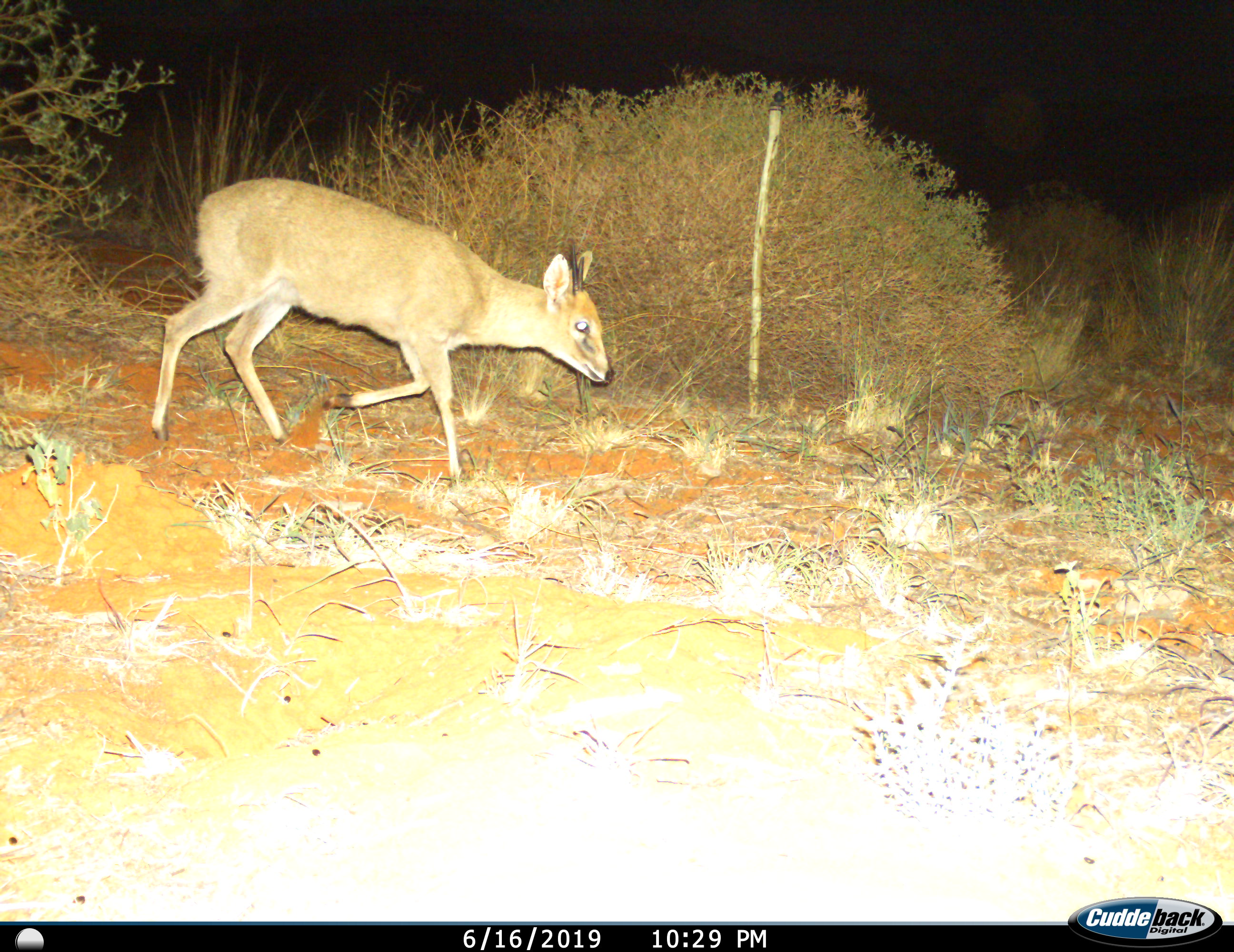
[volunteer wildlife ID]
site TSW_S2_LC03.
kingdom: Animalia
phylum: Chordata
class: Mammalia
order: Artiodactyla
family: Bovidae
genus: Sylvicapra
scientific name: Sylvicapra grimmia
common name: common duiker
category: duikercommongrey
Duikercommongrey (common duiker) (Sylvicapra grimmia), count 1. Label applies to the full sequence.